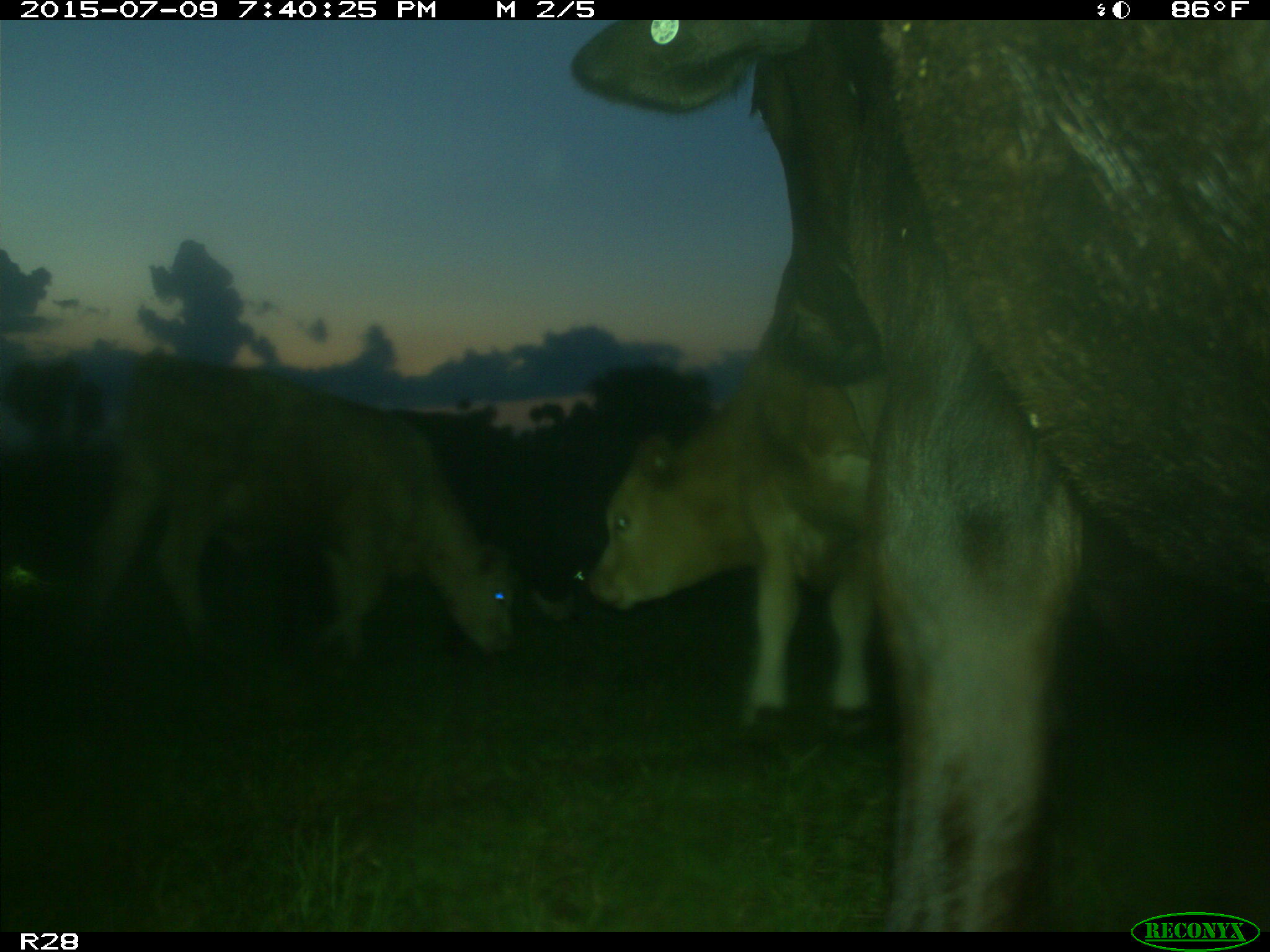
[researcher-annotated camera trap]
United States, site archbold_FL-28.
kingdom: Animalia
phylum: Chordata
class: Mammalia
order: Artiodactyla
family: Bovidae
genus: Bos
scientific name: Bos taurus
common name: domestic cow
Bos taurus (domestic cow).